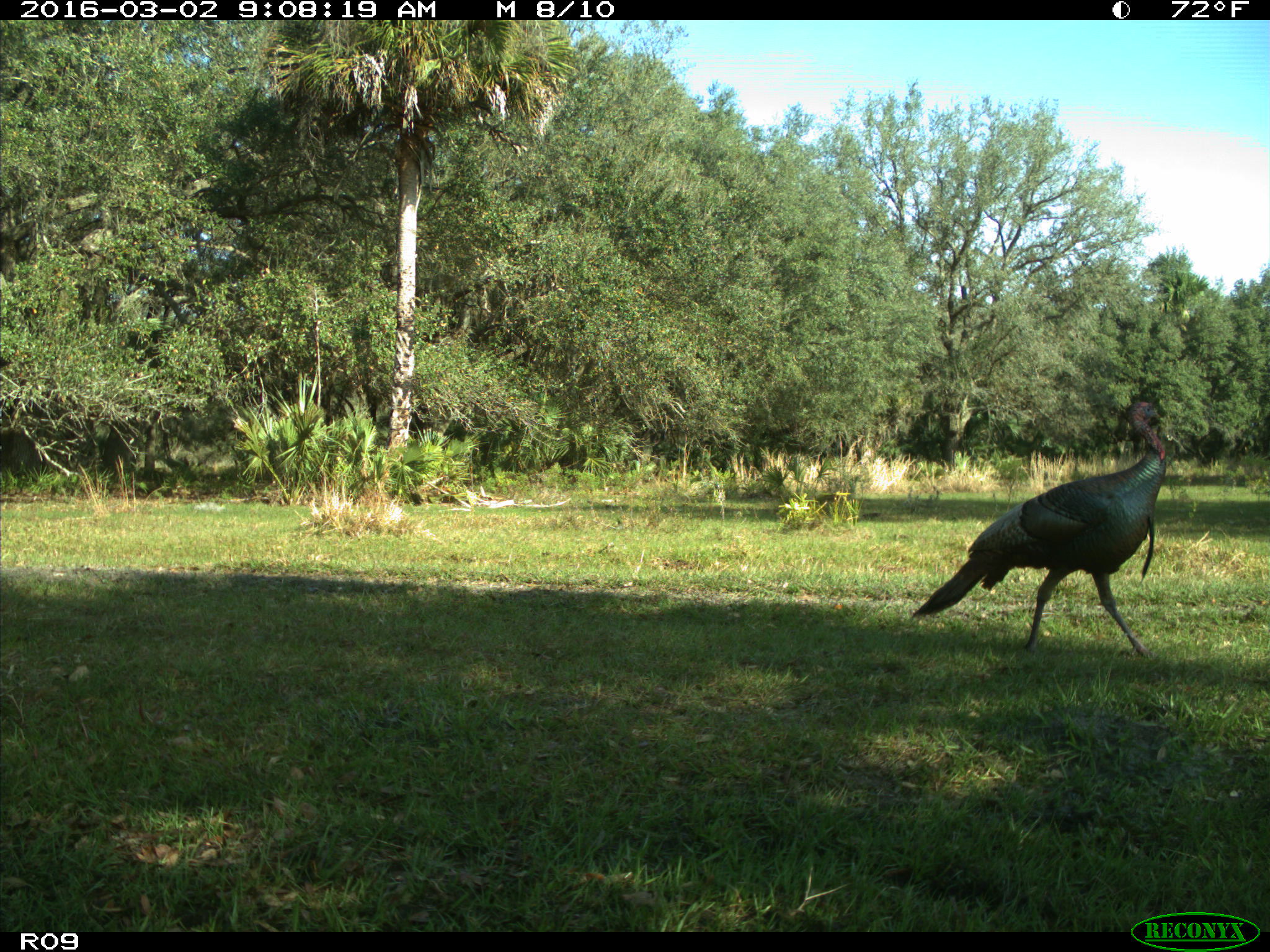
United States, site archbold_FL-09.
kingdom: Animalia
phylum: Chordata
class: Aves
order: Galliformes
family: Phasianidae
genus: Meleagris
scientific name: Meleagris gallopavo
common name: wild turkey